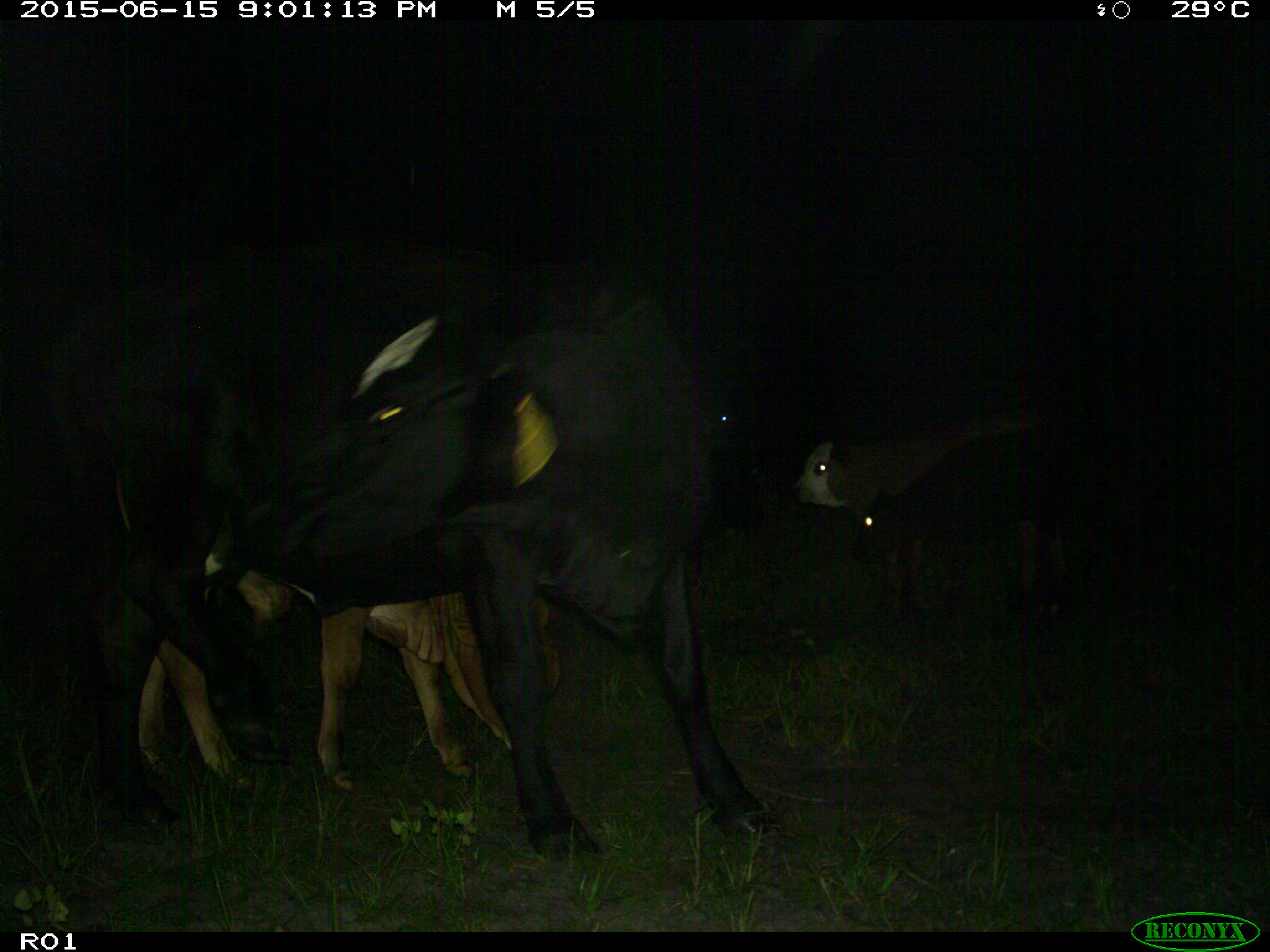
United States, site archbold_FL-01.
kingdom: Animalia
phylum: Chordata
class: Mammalia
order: Artiodactyla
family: Bovidae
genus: Bos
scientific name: Bos taurus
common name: domestic cow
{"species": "Bos taurus (domestic cow)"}